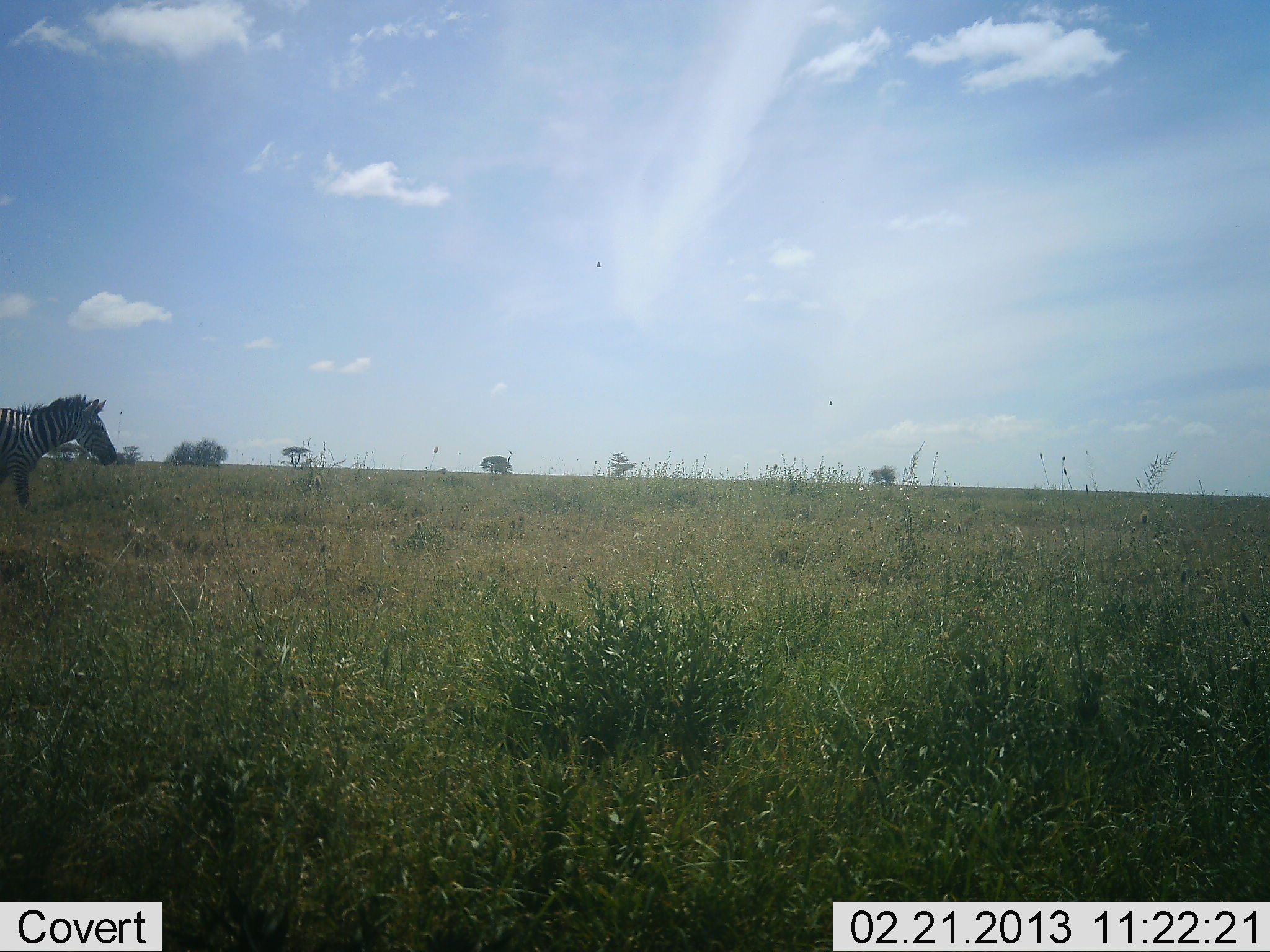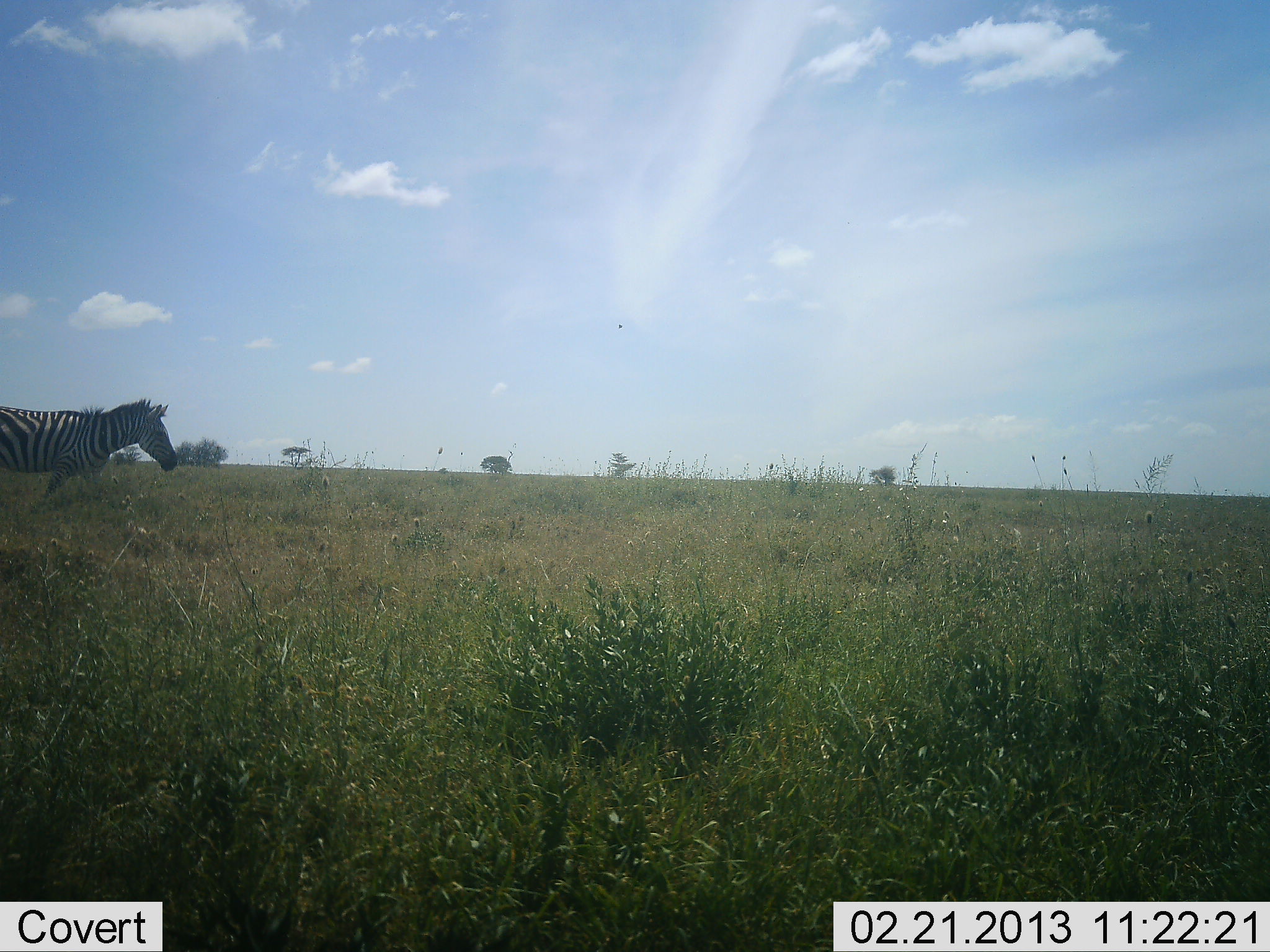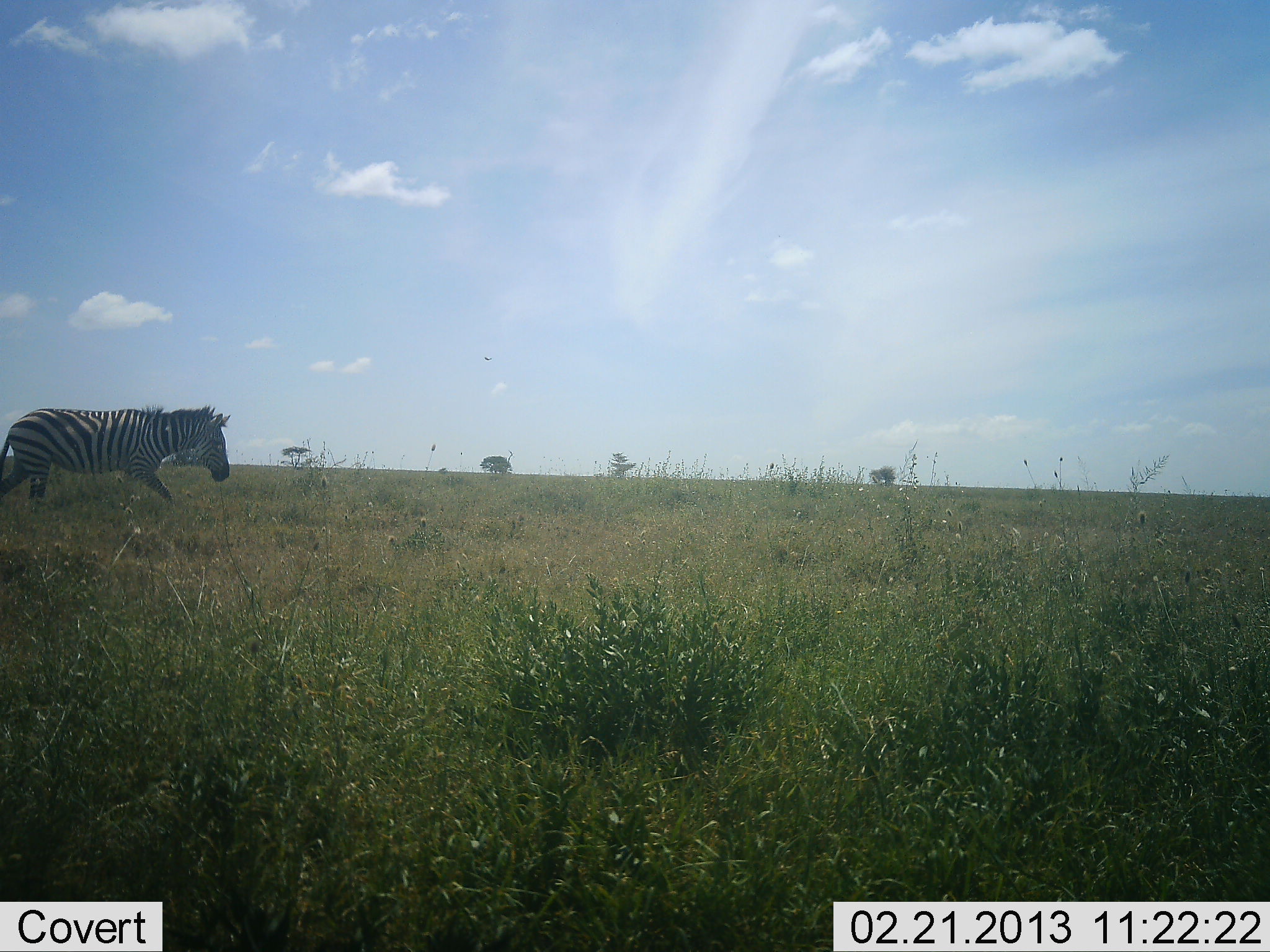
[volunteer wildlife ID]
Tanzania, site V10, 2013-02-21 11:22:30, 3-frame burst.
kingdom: Animalia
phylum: Chordata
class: Mammalia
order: Perissodactyla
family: Equidae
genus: Equus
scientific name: Equus quagga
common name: plains zebra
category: zebra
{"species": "zebra (plains zebra) (Equus quagga)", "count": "1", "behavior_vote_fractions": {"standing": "3%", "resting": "0%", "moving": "97%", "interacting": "0%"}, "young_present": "0%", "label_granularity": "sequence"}